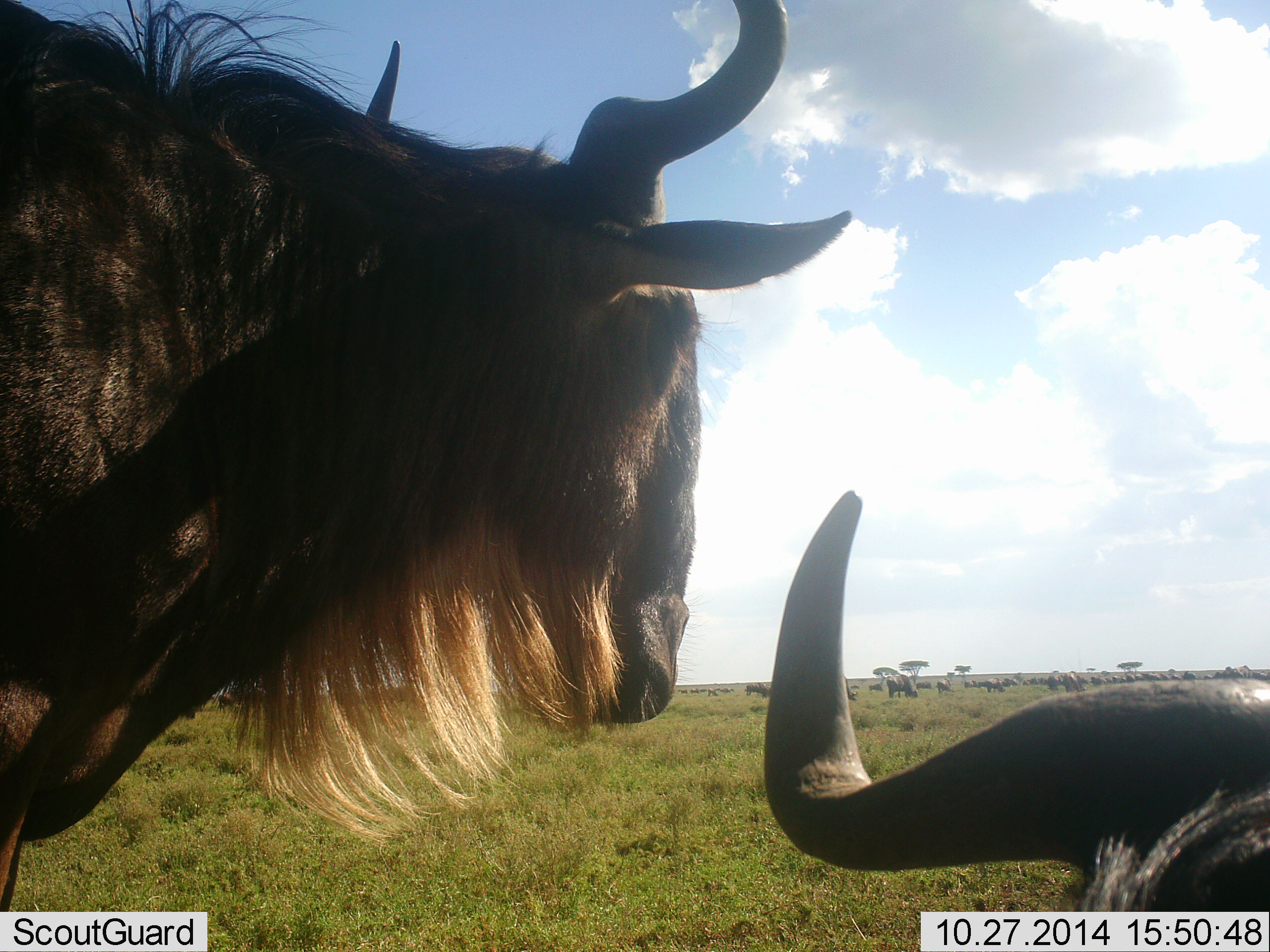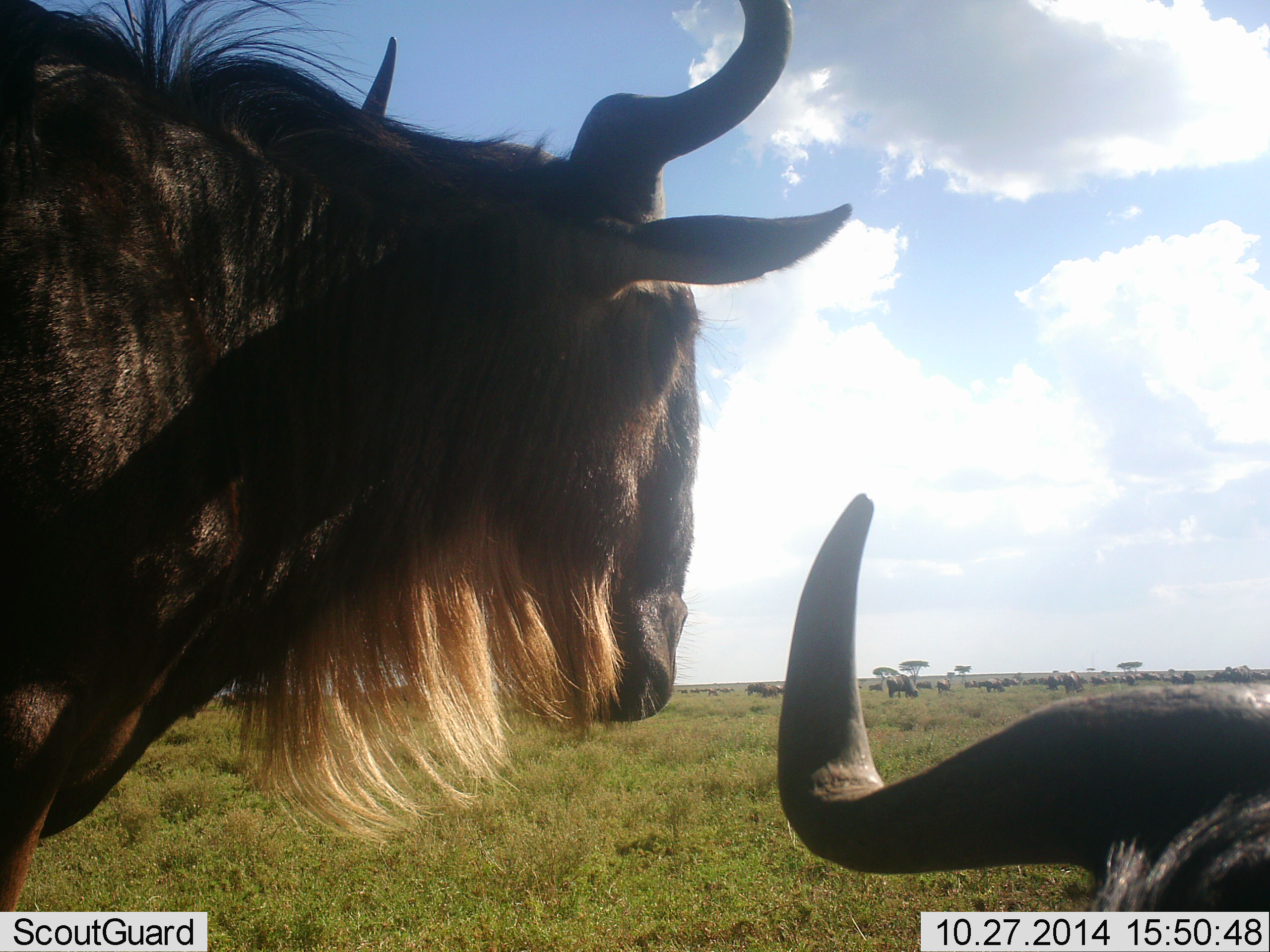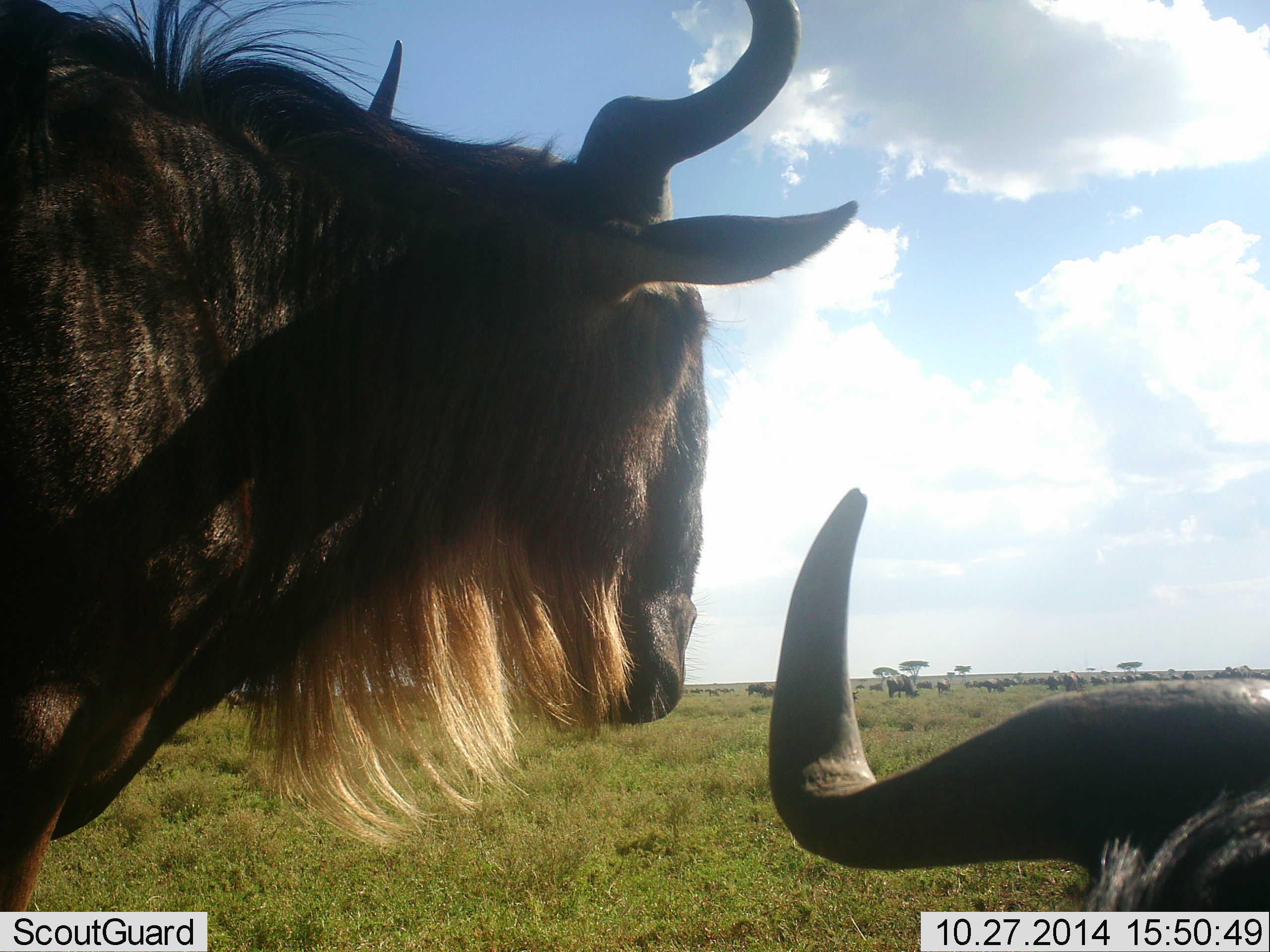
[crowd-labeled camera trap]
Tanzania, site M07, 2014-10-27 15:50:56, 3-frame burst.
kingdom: Animalia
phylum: Chordata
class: Mammalia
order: Artiodactyla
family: Bovidae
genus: Connochaetes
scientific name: Connochaetes taurinus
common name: blue wildebeest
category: wildebeest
Wildebeest (blue wildebeest) (Connochaetes taurinus), count 11-50. Behavior (volunteer vote fractions): standing 70%, resting 80%, moving 10%, interacting 10%. Young present (vote fraction): 0%. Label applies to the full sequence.